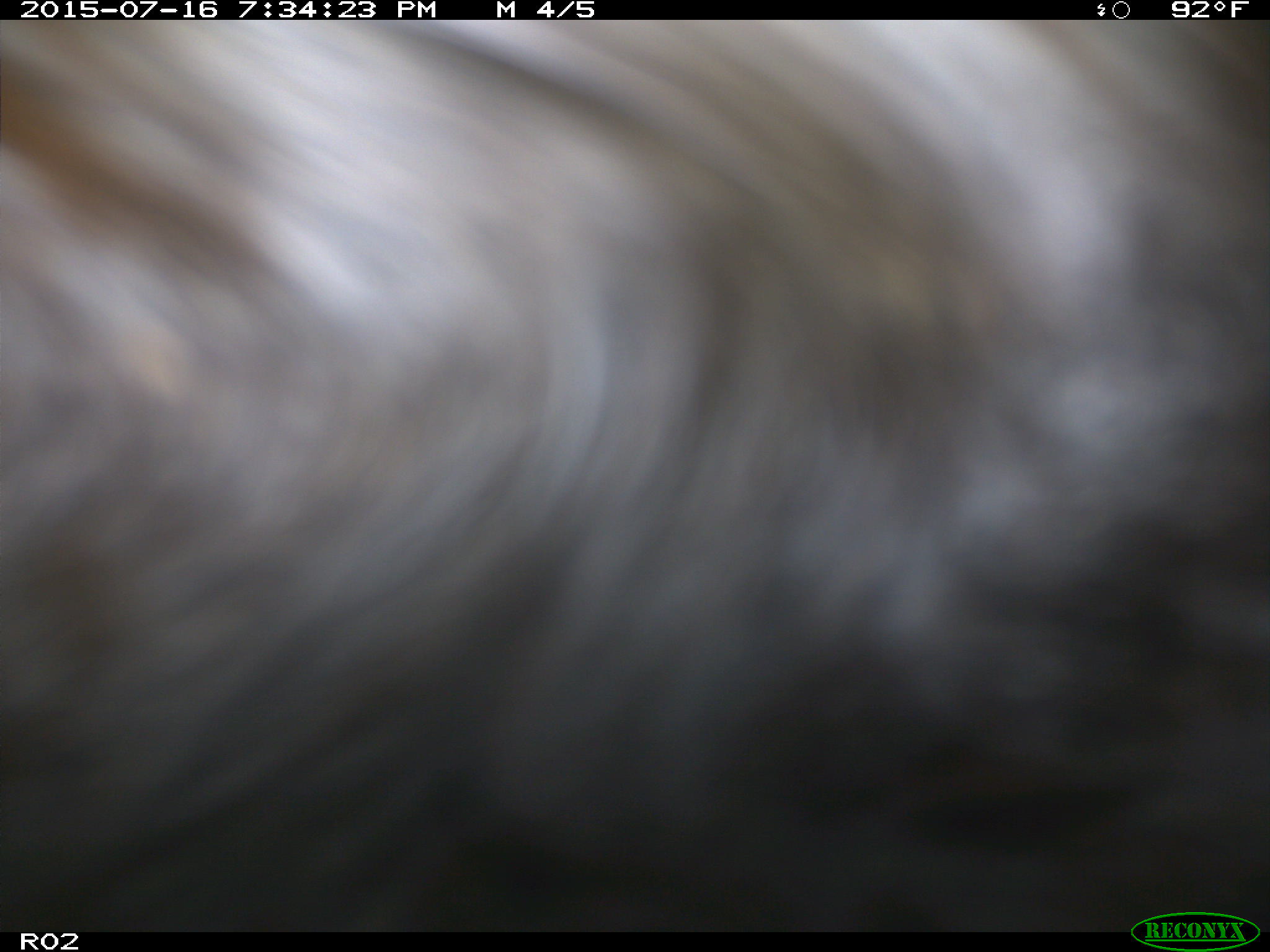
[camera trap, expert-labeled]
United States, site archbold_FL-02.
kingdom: Animalia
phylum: Chordata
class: Mammalia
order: Artiodactyla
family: Bovidae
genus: Bos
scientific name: Bos taurus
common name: domestic cow